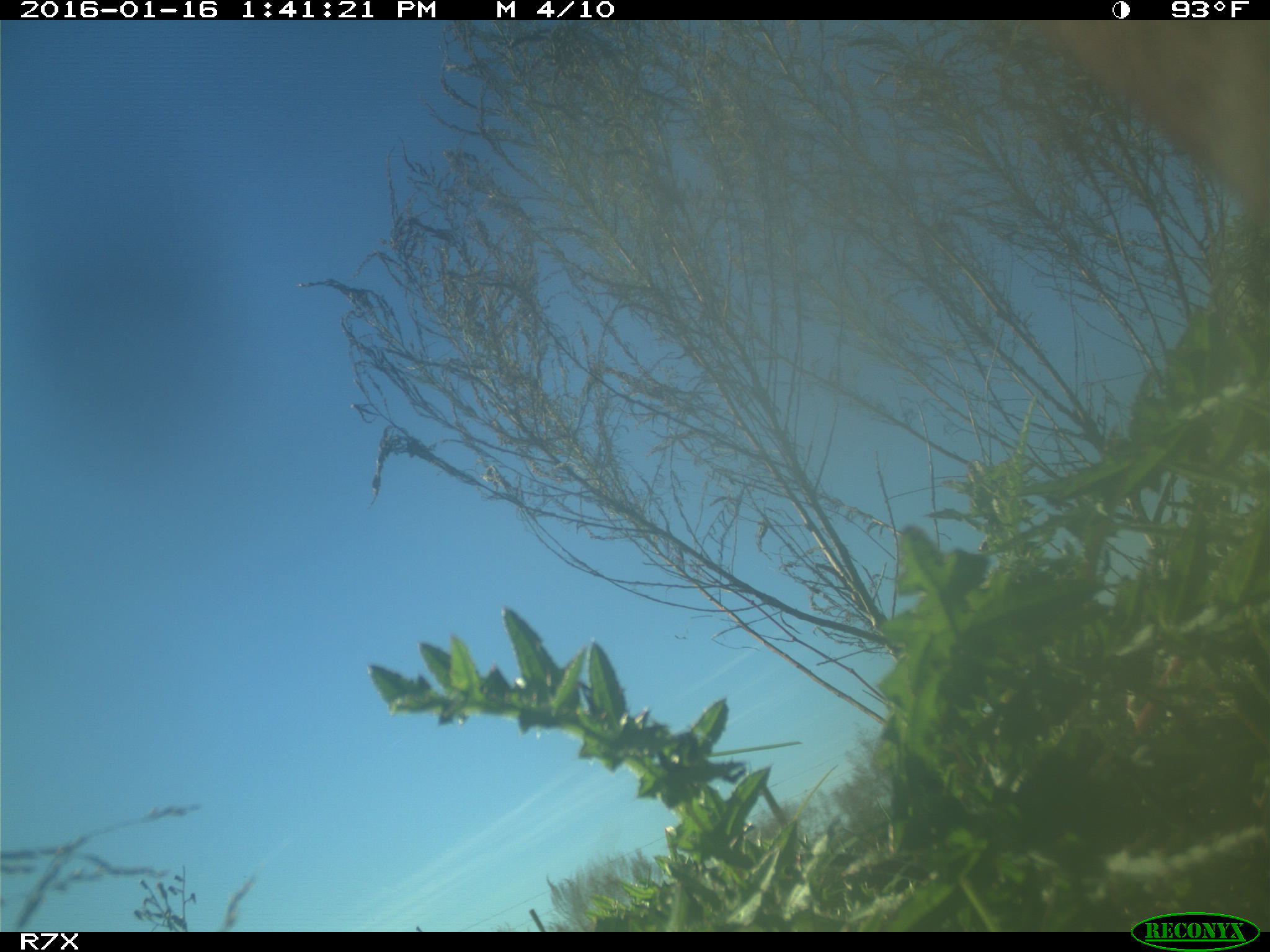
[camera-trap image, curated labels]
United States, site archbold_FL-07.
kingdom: Animalia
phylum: Chordata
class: Mammalia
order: Artiodactyla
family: Bovidae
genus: Bos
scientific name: Bos taurus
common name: domestic cow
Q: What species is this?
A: Bos taurus (domestic cow).